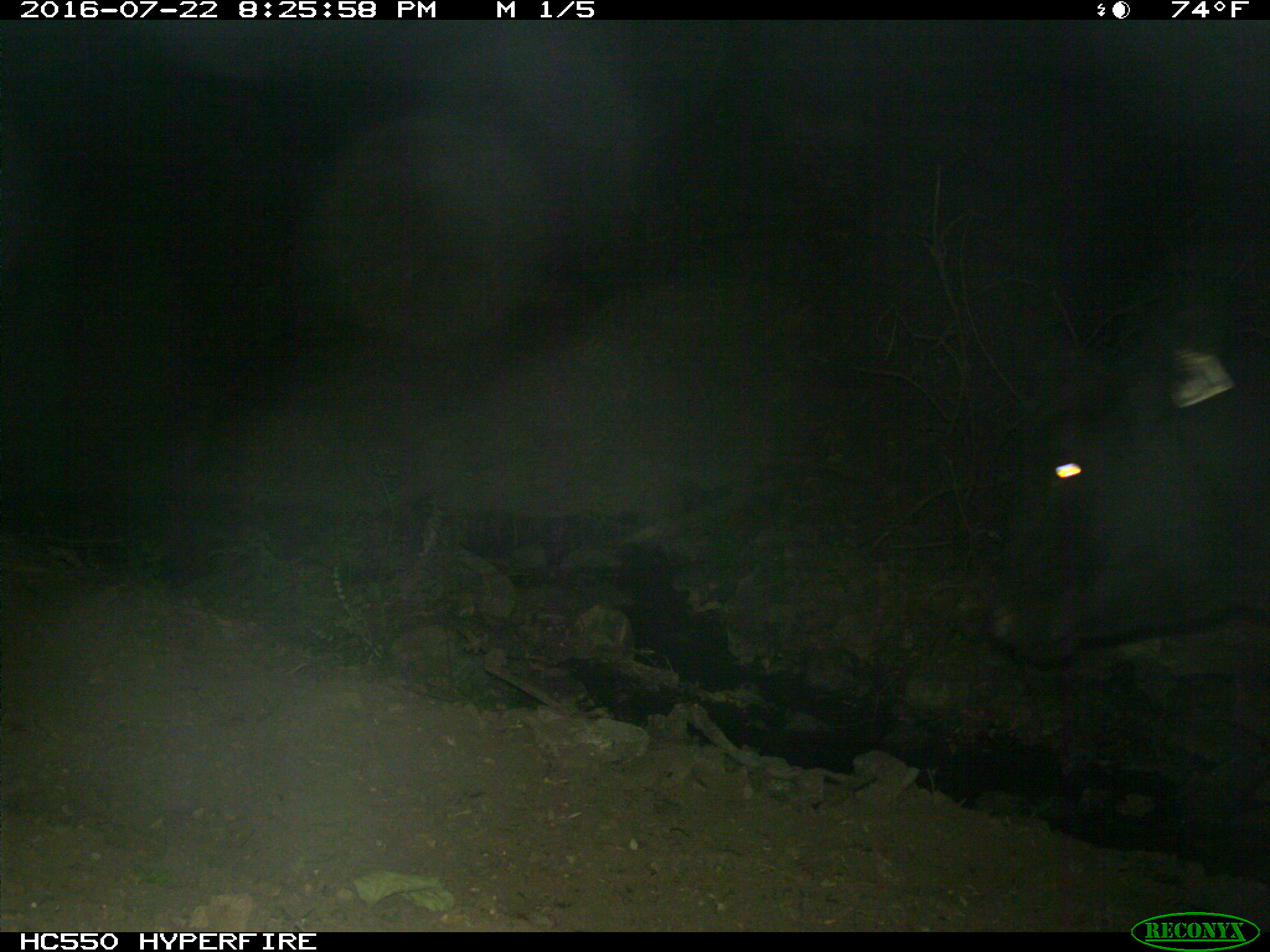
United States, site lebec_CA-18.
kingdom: Animalia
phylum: Chordata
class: Mammalia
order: Artiodactyla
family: Bovidae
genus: Bos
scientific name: Bos taurus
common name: domestic cow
Bos taurus (domestic cow).